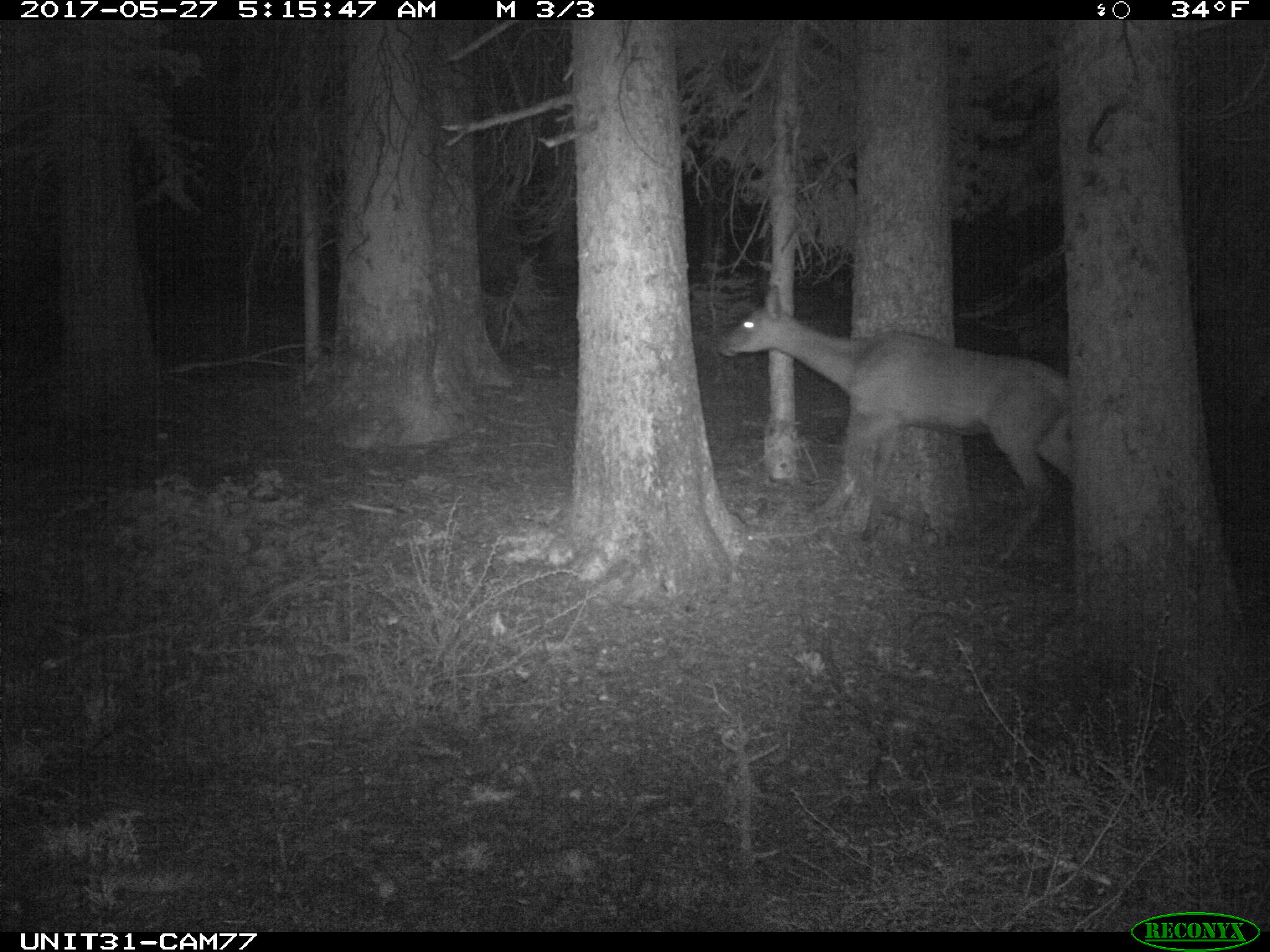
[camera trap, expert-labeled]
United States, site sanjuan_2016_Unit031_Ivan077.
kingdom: Animalia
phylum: Chordata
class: Mammalia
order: Artiodactyla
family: Cervidae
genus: Cervus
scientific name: Cervus elaphus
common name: red deer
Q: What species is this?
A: Cervus elaphus (red deer).